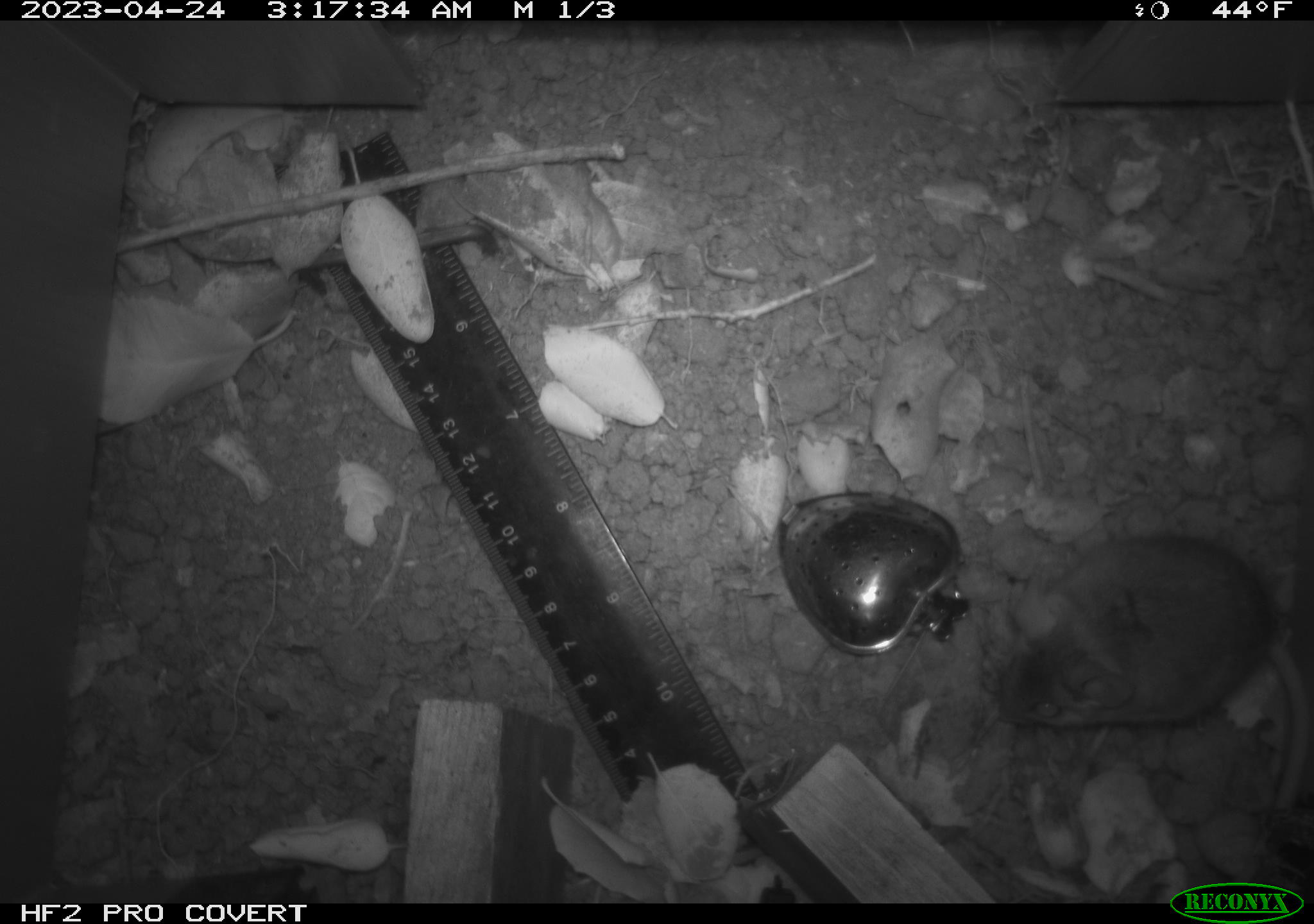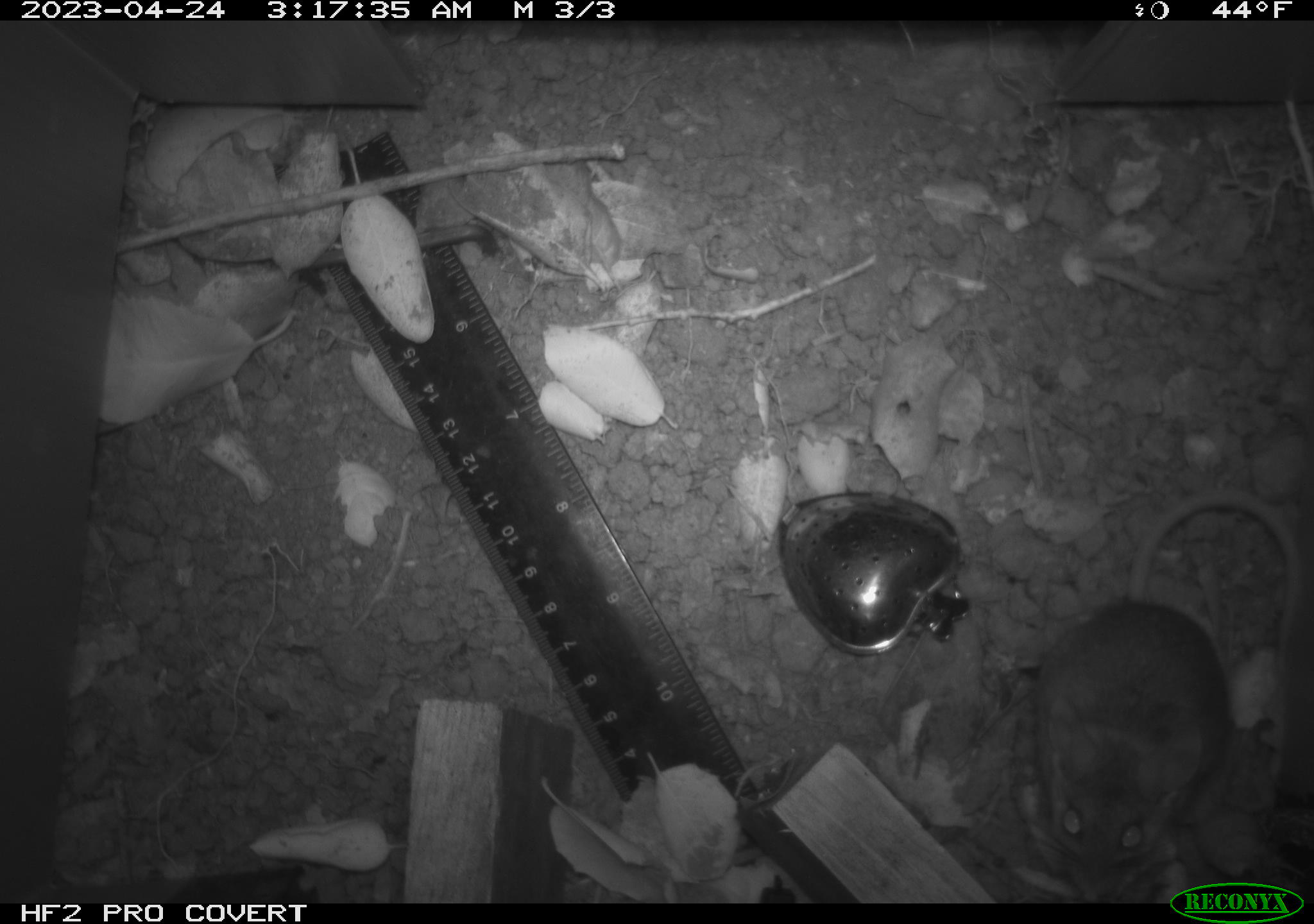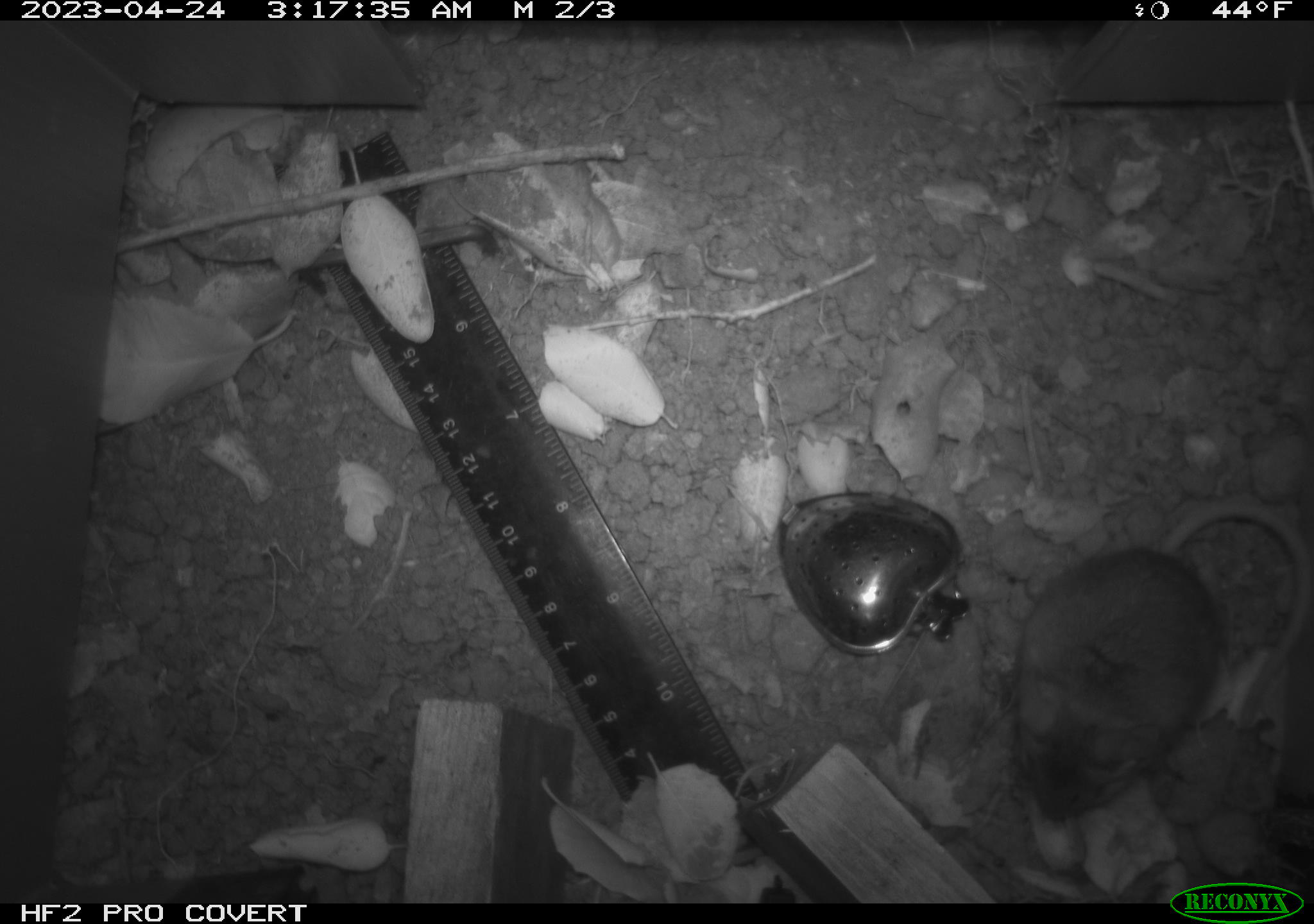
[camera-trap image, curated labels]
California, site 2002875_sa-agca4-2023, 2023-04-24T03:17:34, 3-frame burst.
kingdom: Animalia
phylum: Chordata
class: Mammalia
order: Rodentia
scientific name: Rodentia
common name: mouse species